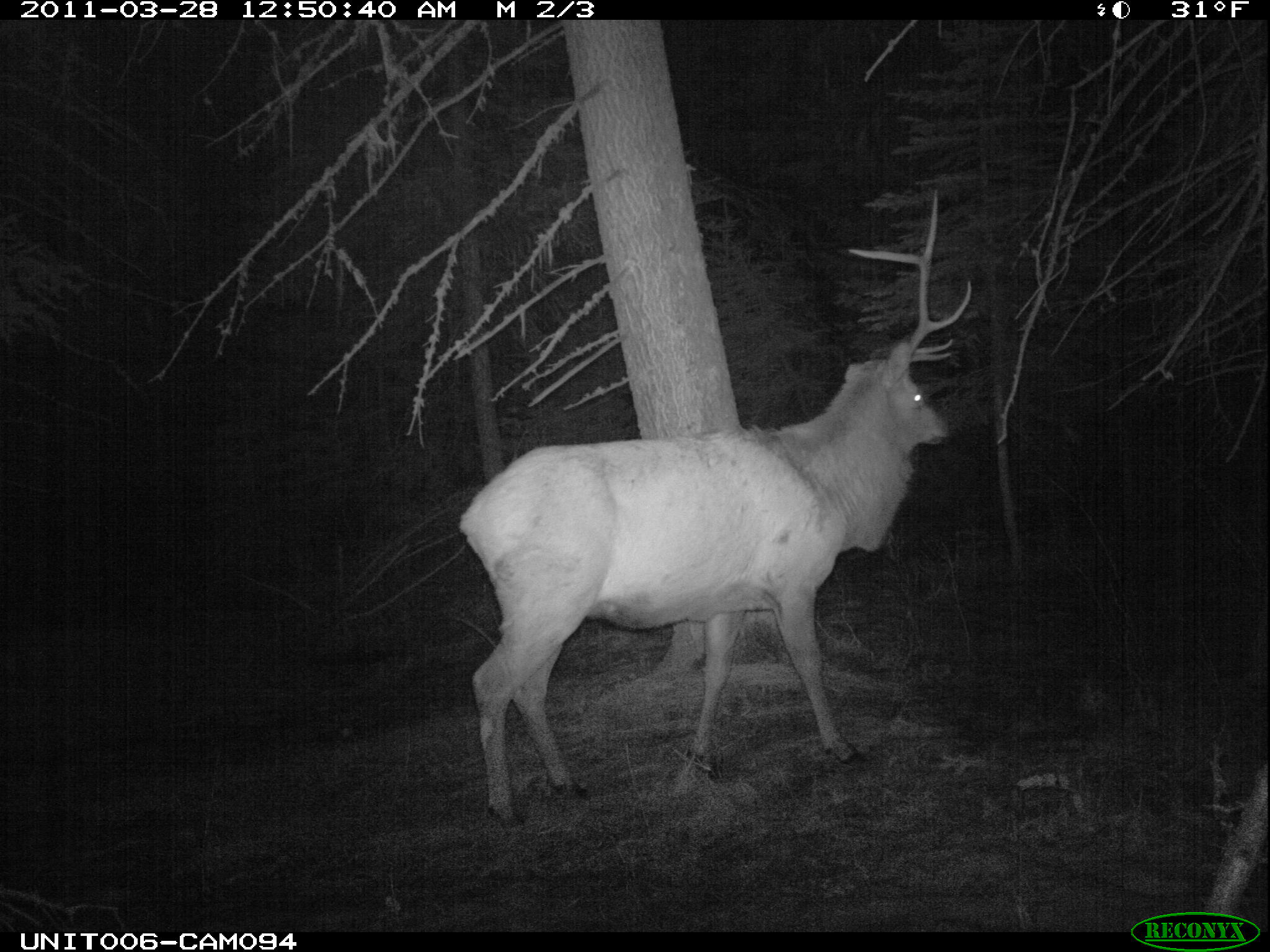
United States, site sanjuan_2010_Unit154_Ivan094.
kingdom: Animalia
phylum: Chordata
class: Mammalia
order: Artiodactyla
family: Cervidae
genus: Cervus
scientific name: Cervus elaphus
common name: red deer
Cervus elaphus (red deer).